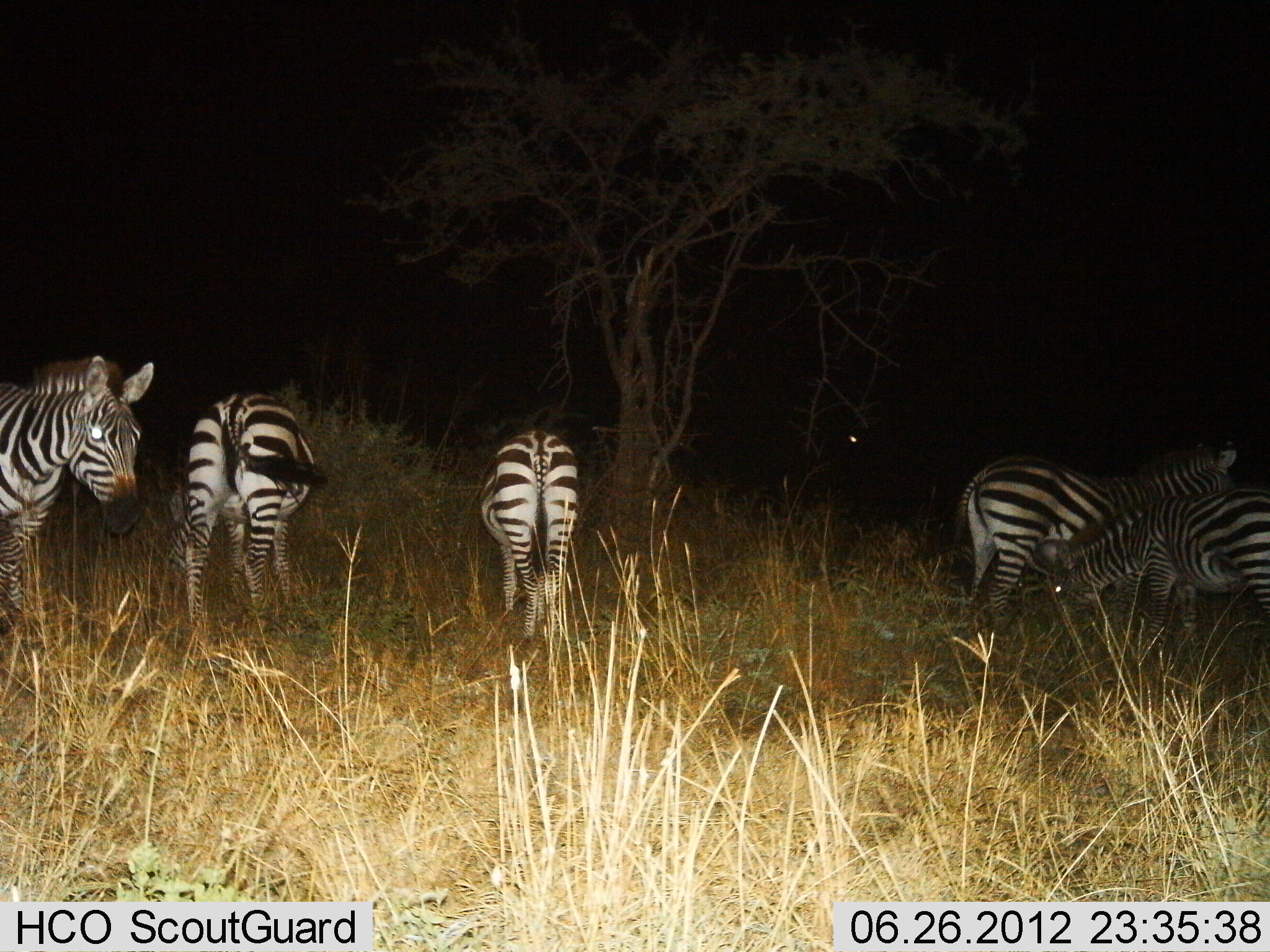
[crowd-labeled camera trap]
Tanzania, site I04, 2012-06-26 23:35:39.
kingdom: Animalia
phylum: Chordata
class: Mammalia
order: Perissodactyla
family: Equidae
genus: Equus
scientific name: Equus quagga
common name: plains zebra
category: zebra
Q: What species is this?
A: Zebra (plains zebra) (Equus quagga).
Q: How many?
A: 5.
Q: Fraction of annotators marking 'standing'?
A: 100%.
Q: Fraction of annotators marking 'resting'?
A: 10%.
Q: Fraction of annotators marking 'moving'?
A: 10%.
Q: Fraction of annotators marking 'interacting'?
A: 10%.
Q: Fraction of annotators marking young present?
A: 10%.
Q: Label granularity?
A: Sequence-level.